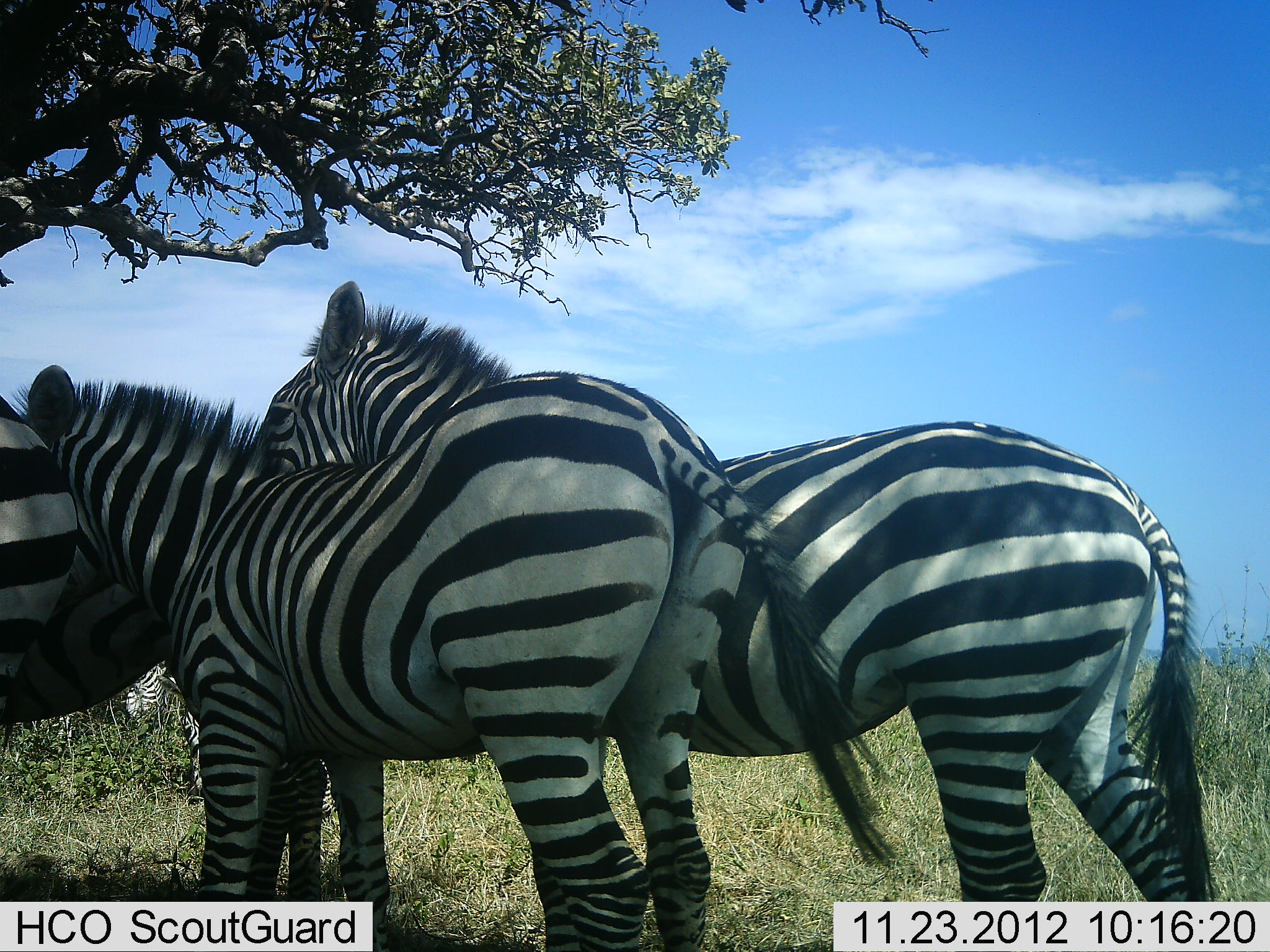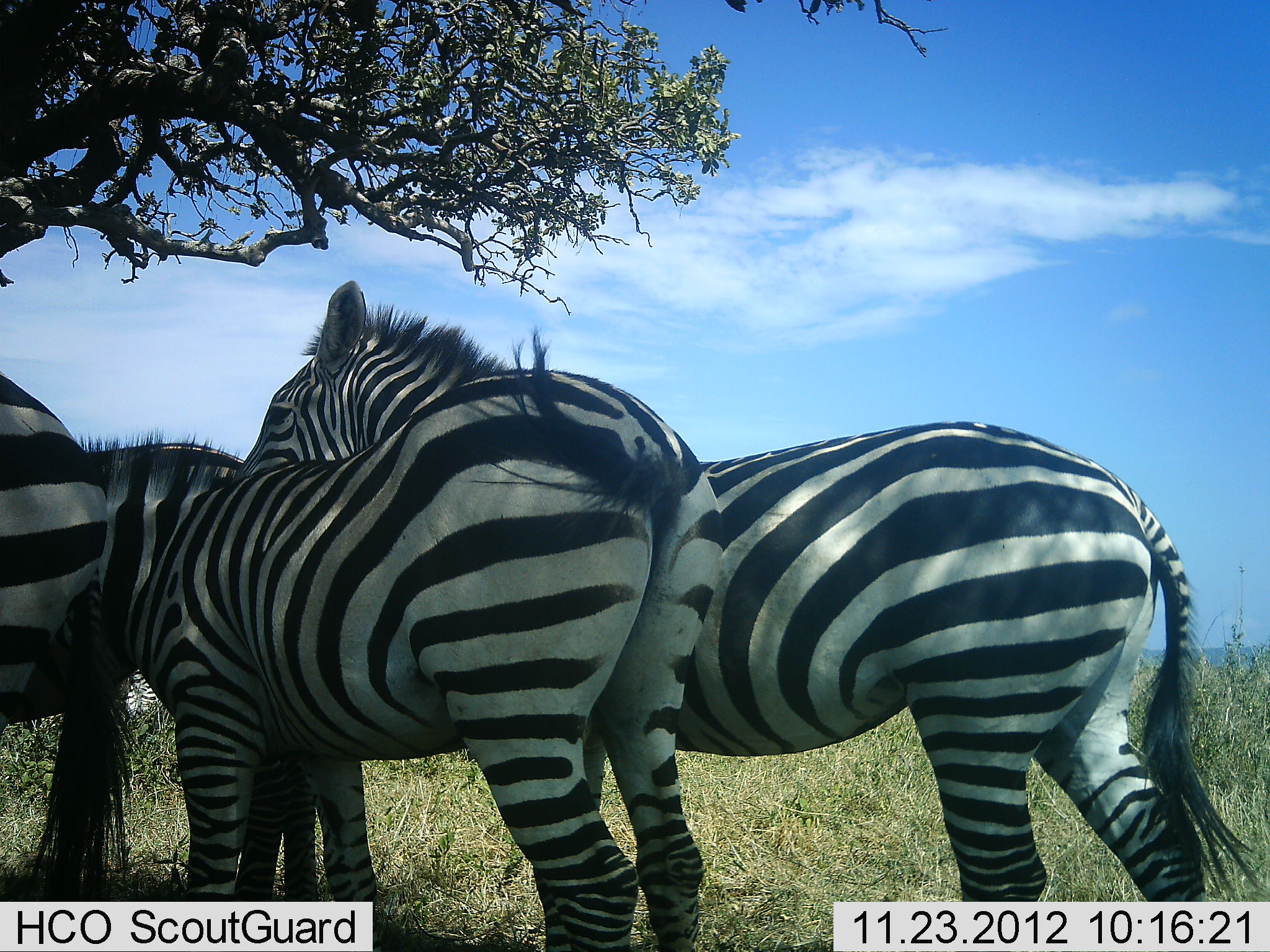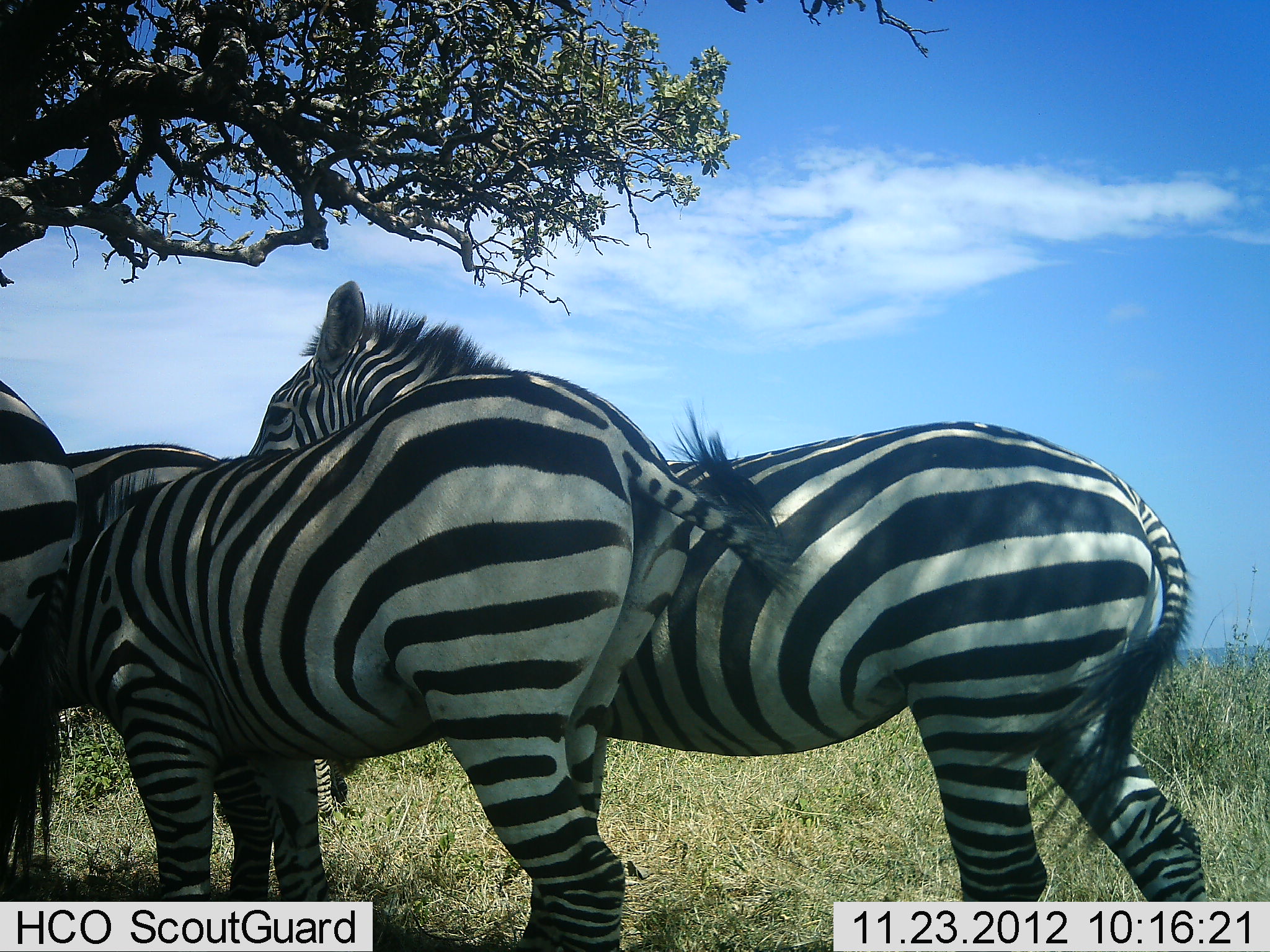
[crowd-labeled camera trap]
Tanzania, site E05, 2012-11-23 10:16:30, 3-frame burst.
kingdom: Animalia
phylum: Chordata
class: Mammalia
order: Perissodactyla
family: Equidae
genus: Equus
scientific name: Equus quagga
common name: plains zebra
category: zebra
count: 3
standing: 100%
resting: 0%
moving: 30%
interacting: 20%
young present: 0%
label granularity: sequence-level